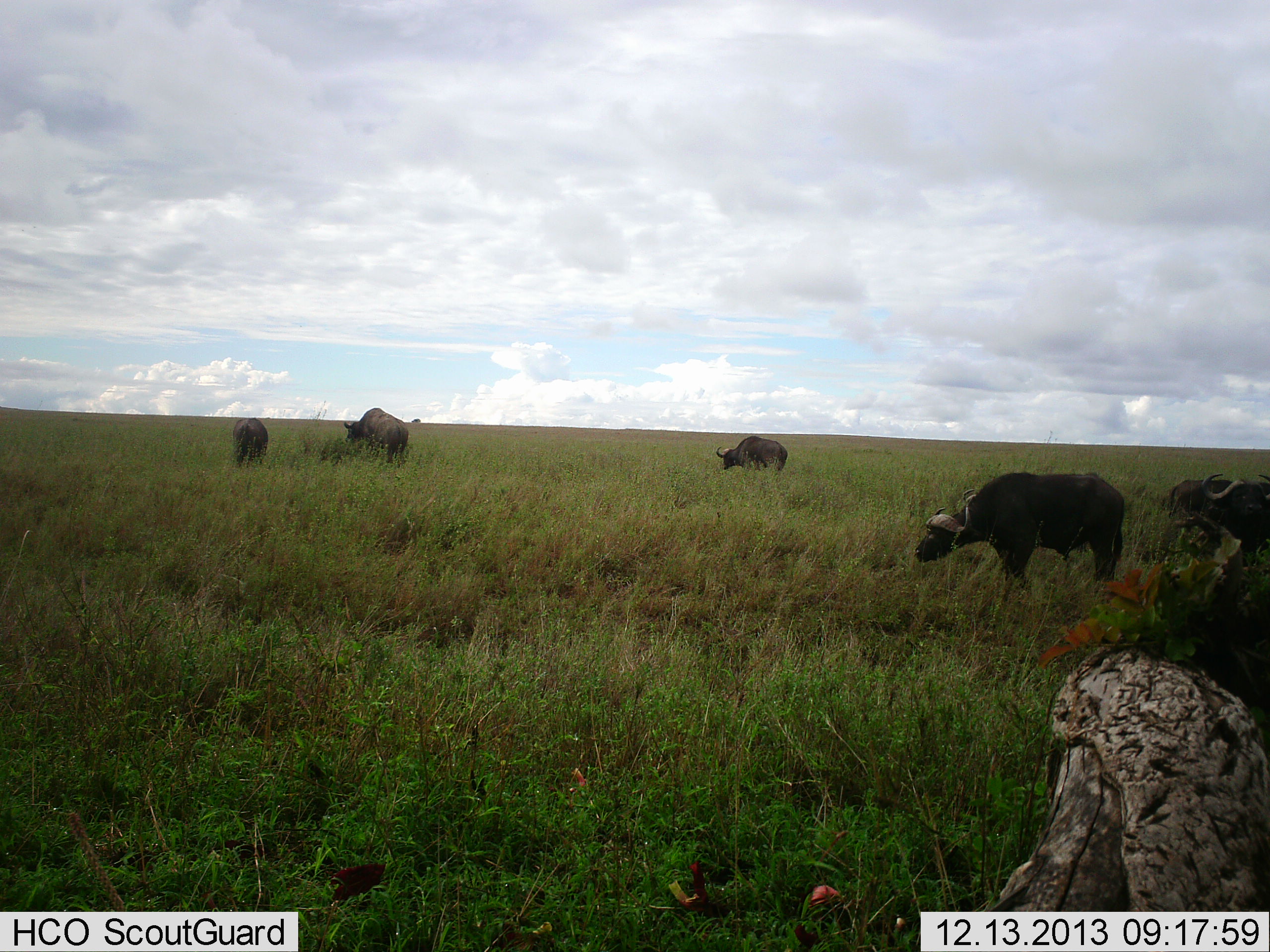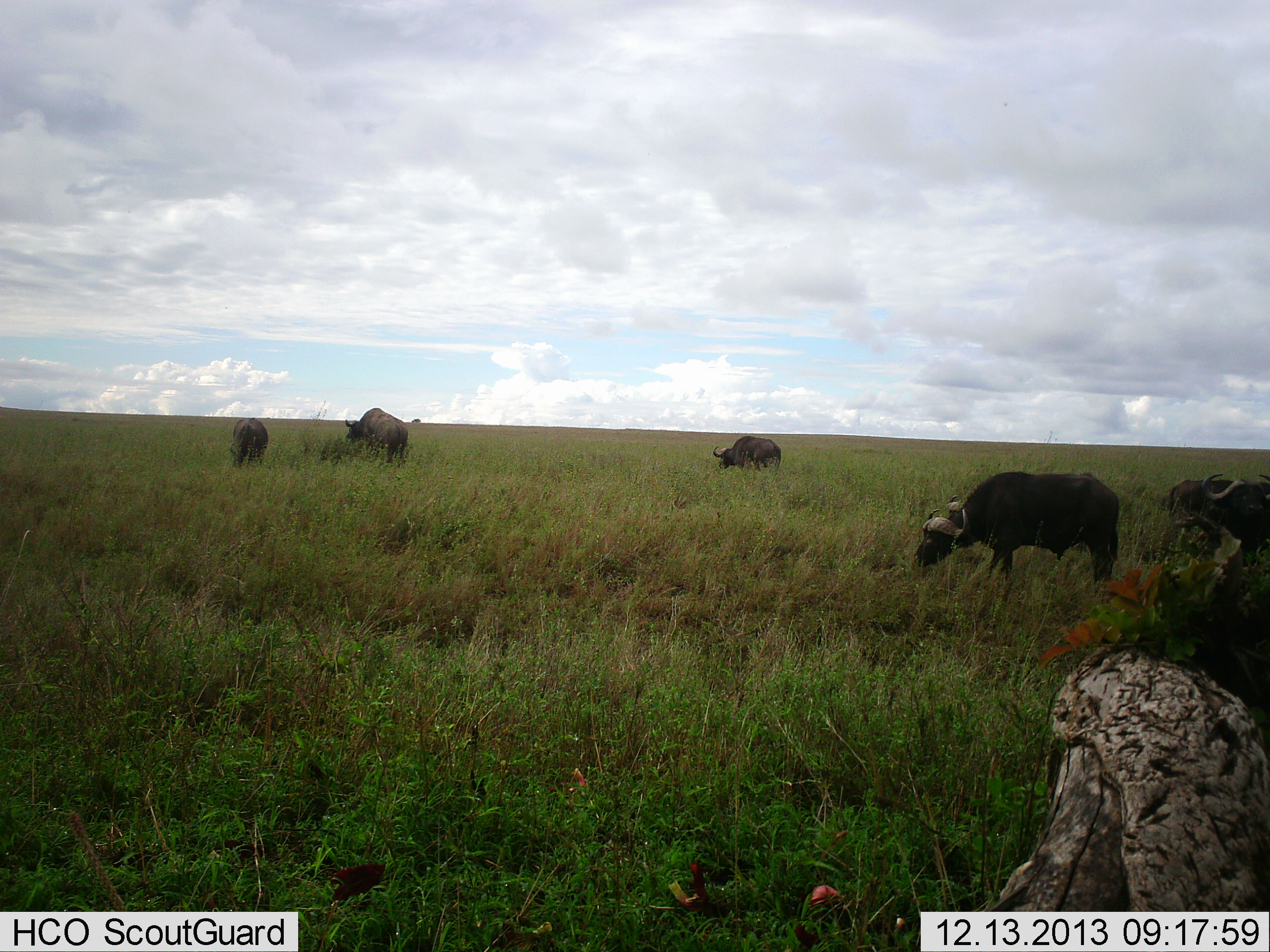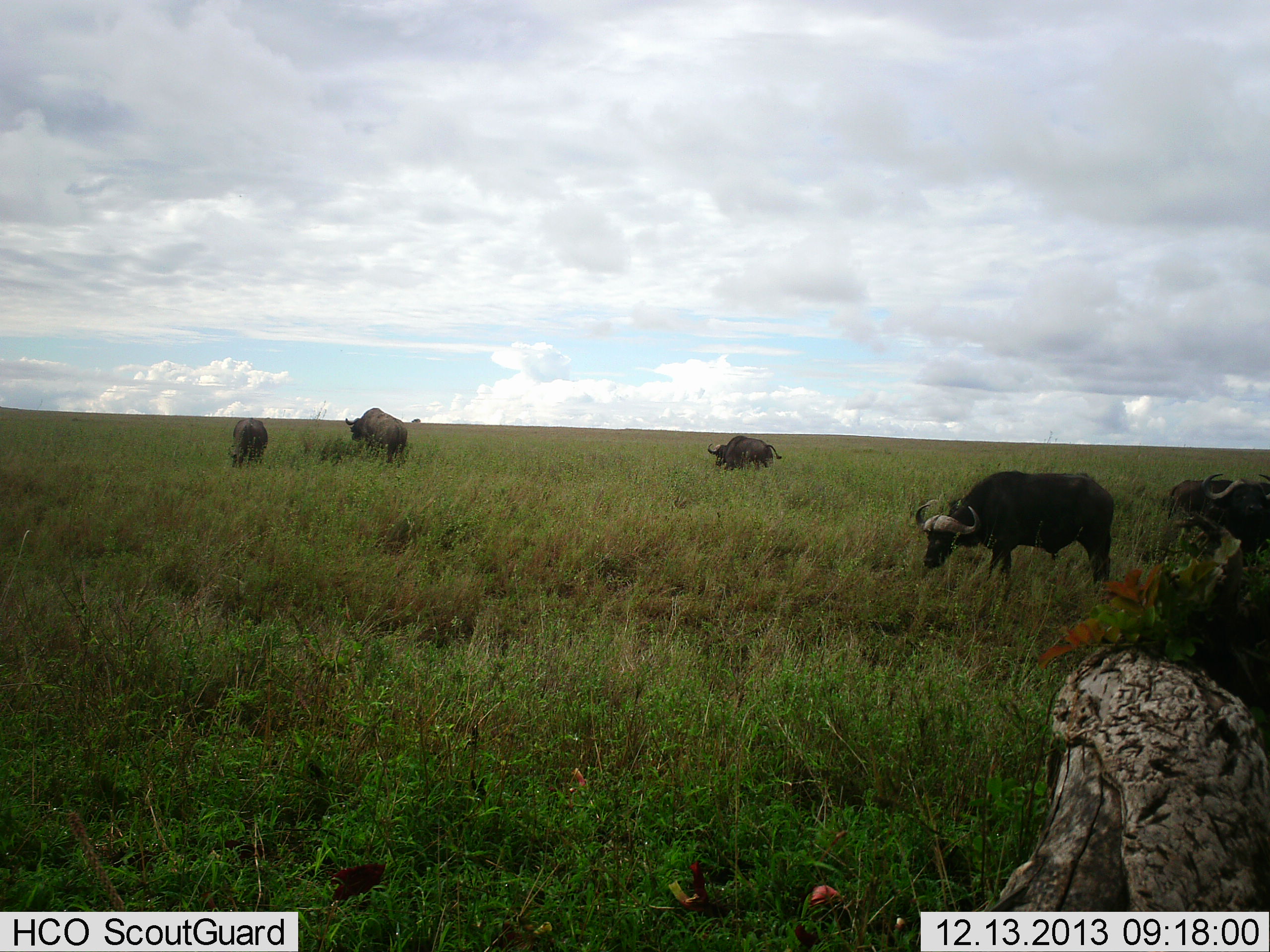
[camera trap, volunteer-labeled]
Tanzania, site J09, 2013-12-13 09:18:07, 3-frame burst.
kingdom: Animalia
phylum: Chordata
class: Mammalia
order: Artiodactyla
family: Bovidae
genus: Syncerus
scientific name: Syncerus caffer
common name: cape buffalo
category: buffalo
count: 5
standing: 20%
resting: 0%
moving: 20%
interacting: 0%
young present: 10%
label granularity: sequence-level